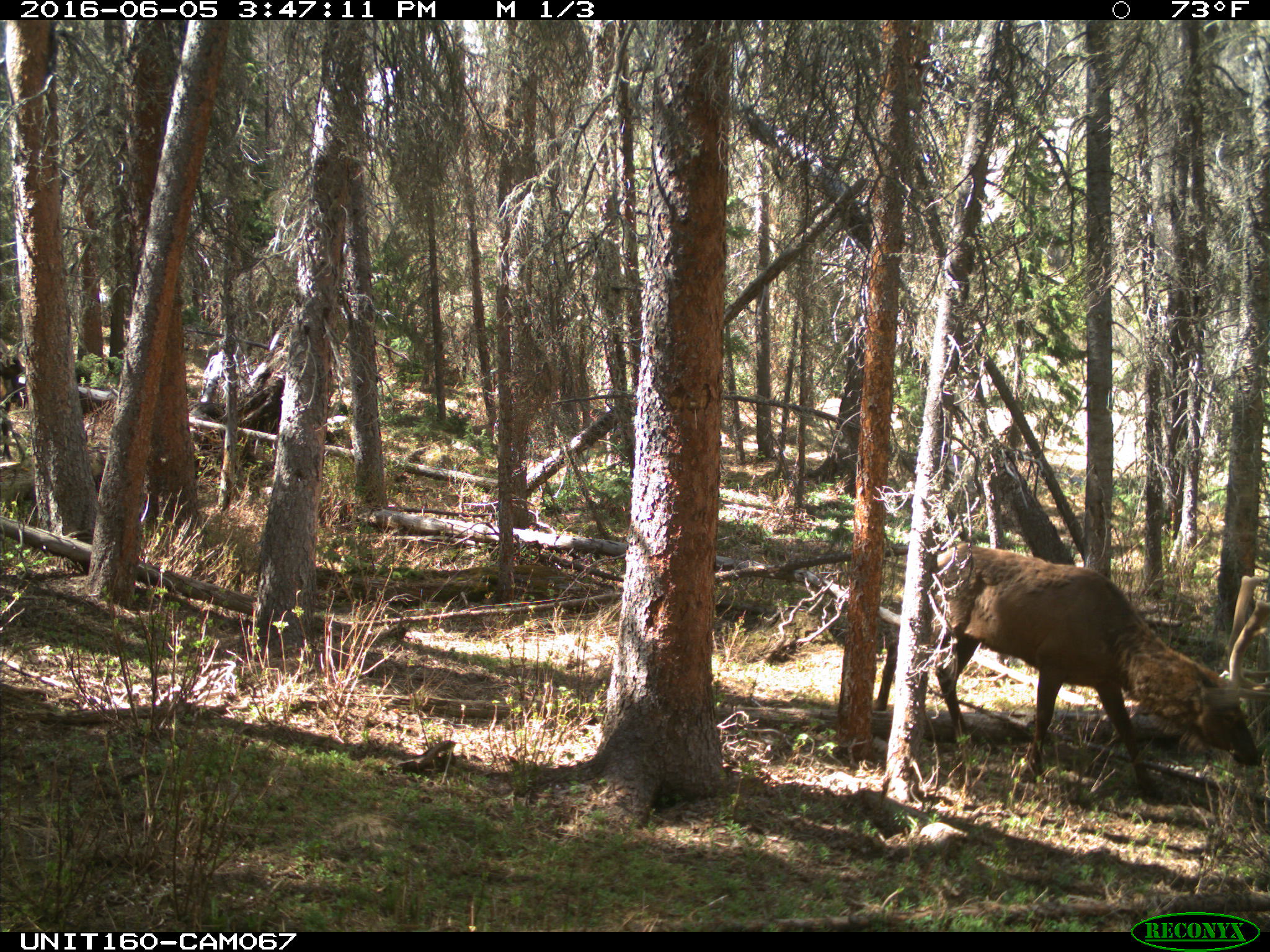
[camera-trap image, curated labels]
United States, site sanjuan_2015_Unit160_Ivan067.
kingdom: Animalia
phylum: Chordata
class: Mammalia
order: Artiodactyla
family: Cervidae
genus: Cervus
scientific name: Cervus elaphus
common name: red deer